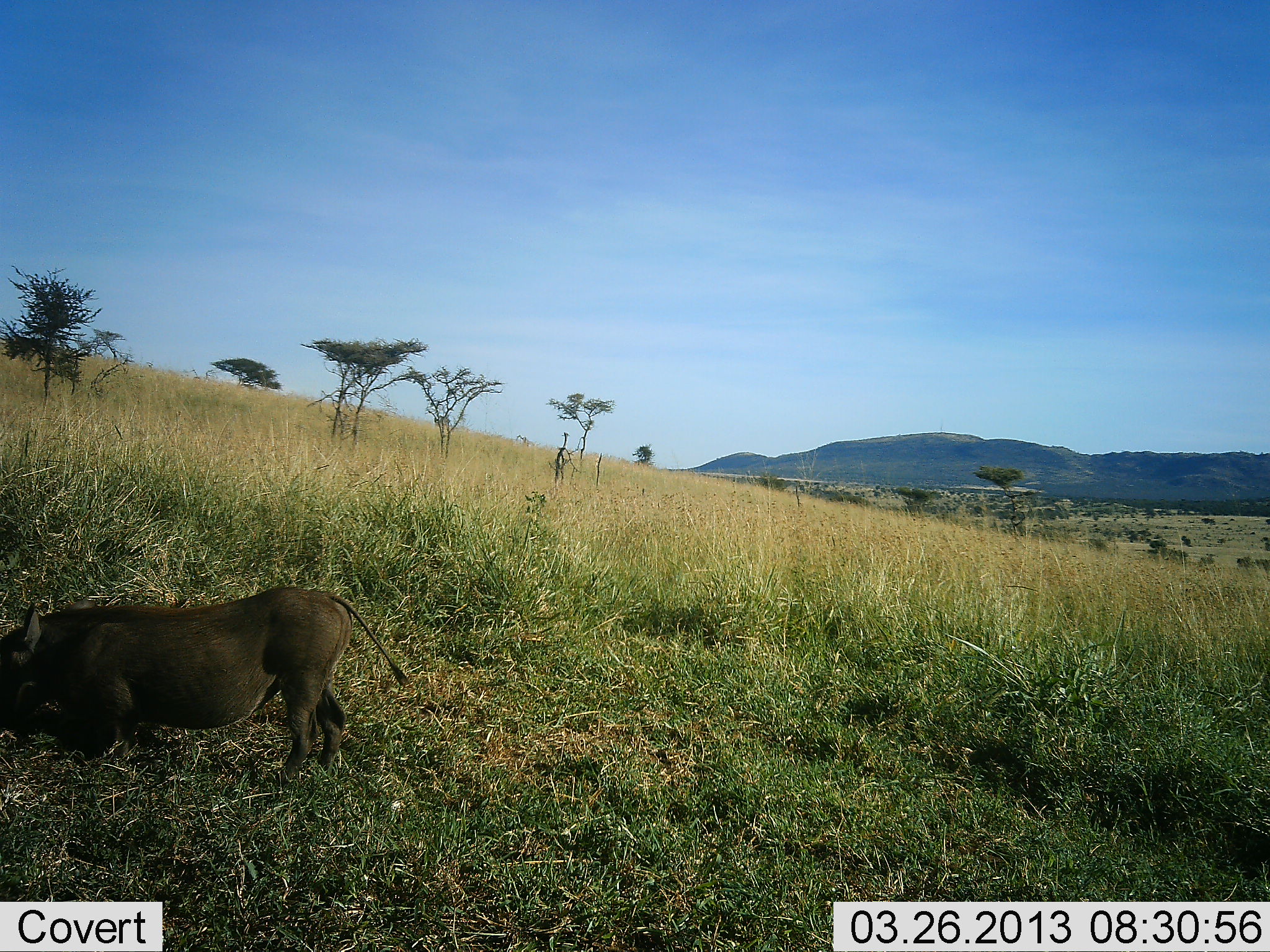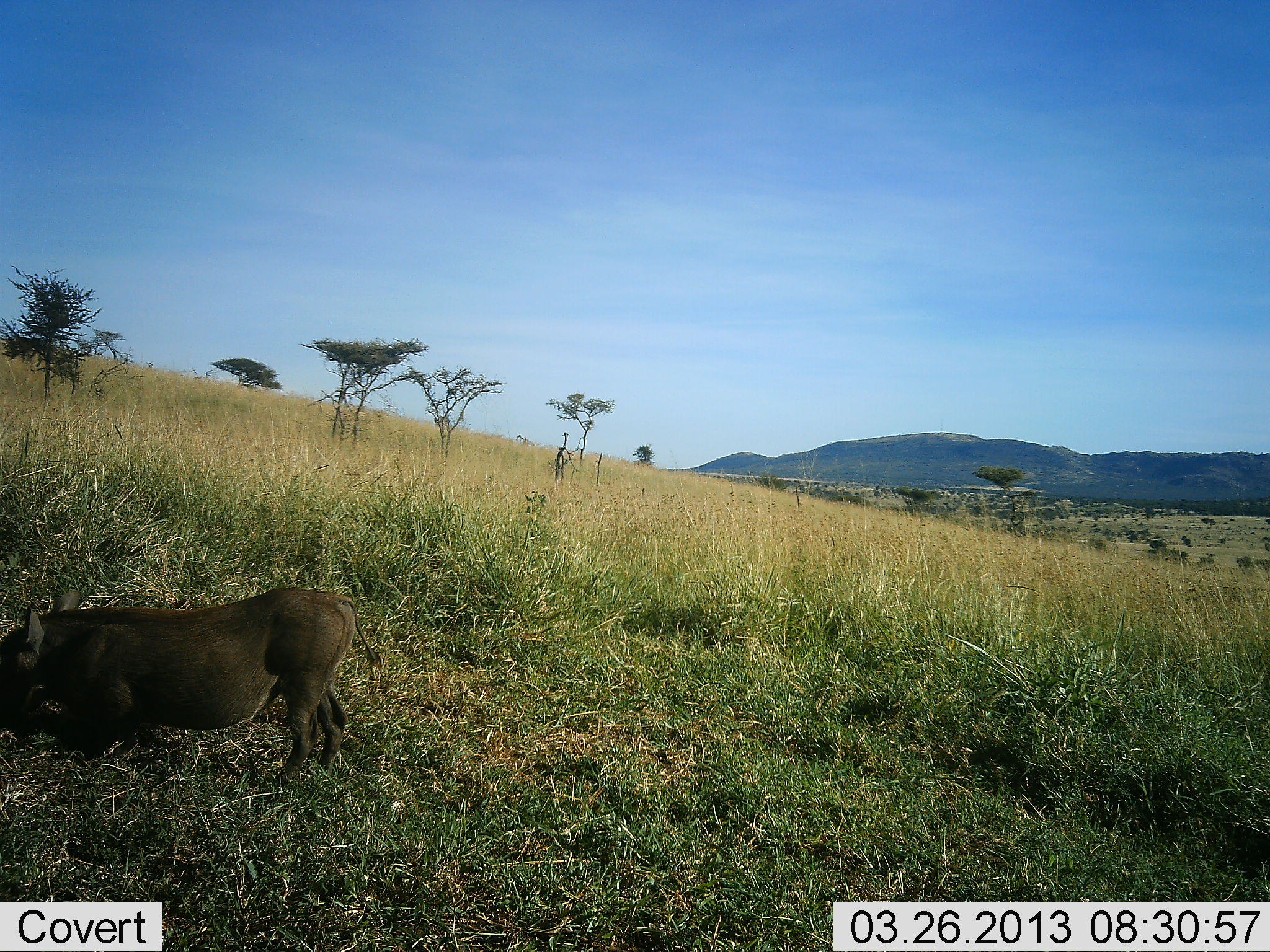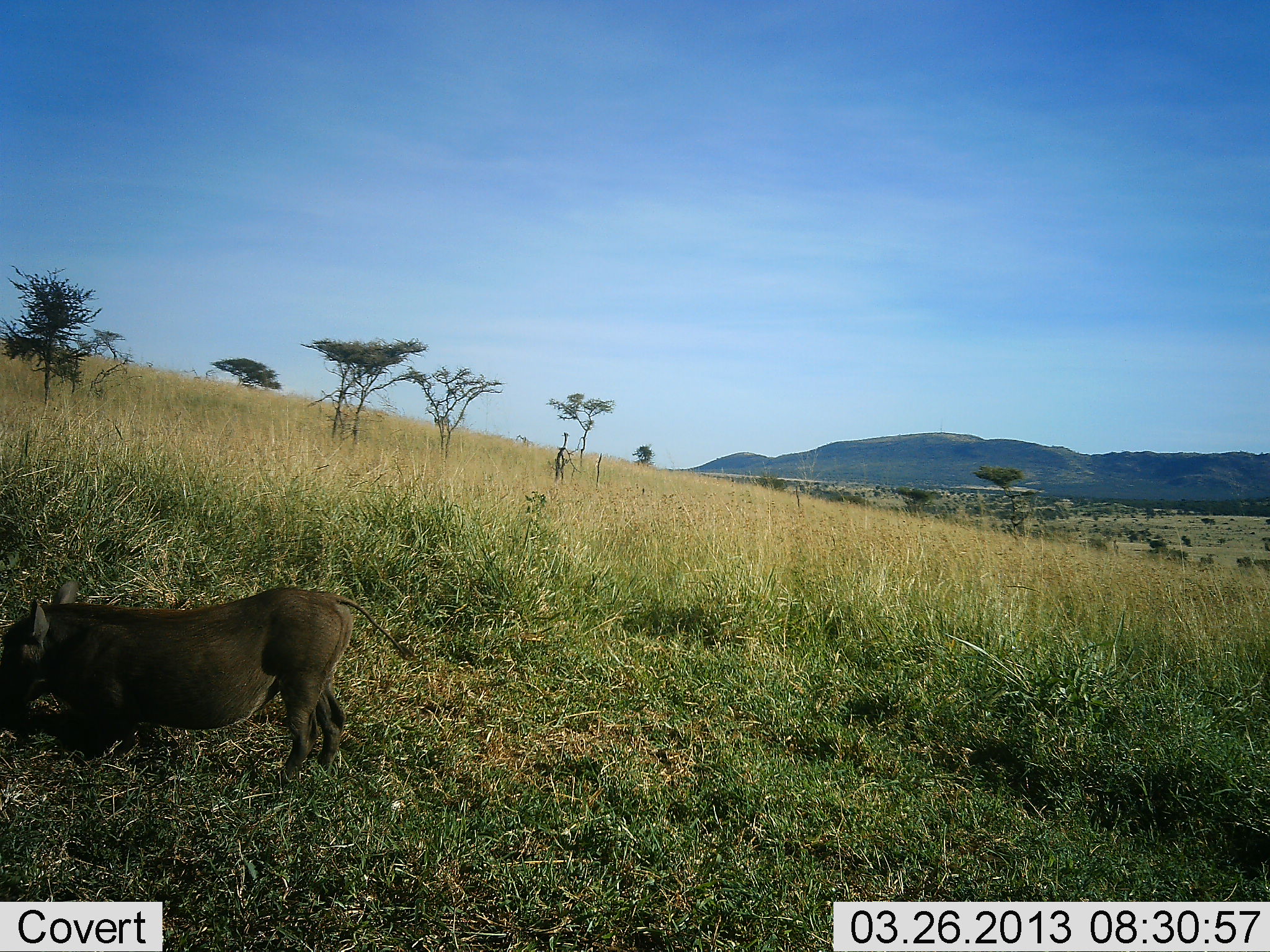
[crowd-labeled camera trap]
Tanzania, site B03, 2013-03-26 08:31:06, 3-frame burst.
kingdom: Animalia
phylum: Chordata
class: Mammalia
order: Artiodactyla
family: Suidae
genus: Phacochoerus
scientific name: Phacochoerus africanus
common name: warthog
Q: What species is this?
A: Warthog (Phacochoerus africanus).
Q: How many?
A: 1.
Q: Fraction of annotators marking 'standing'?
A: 35%.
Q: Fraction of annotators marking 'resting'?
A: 9%.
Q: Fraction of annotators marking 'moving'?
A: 4%.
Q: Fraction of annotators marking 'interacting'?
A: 0%.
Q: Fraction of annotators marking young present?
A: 0%.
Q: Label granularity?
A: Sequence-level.